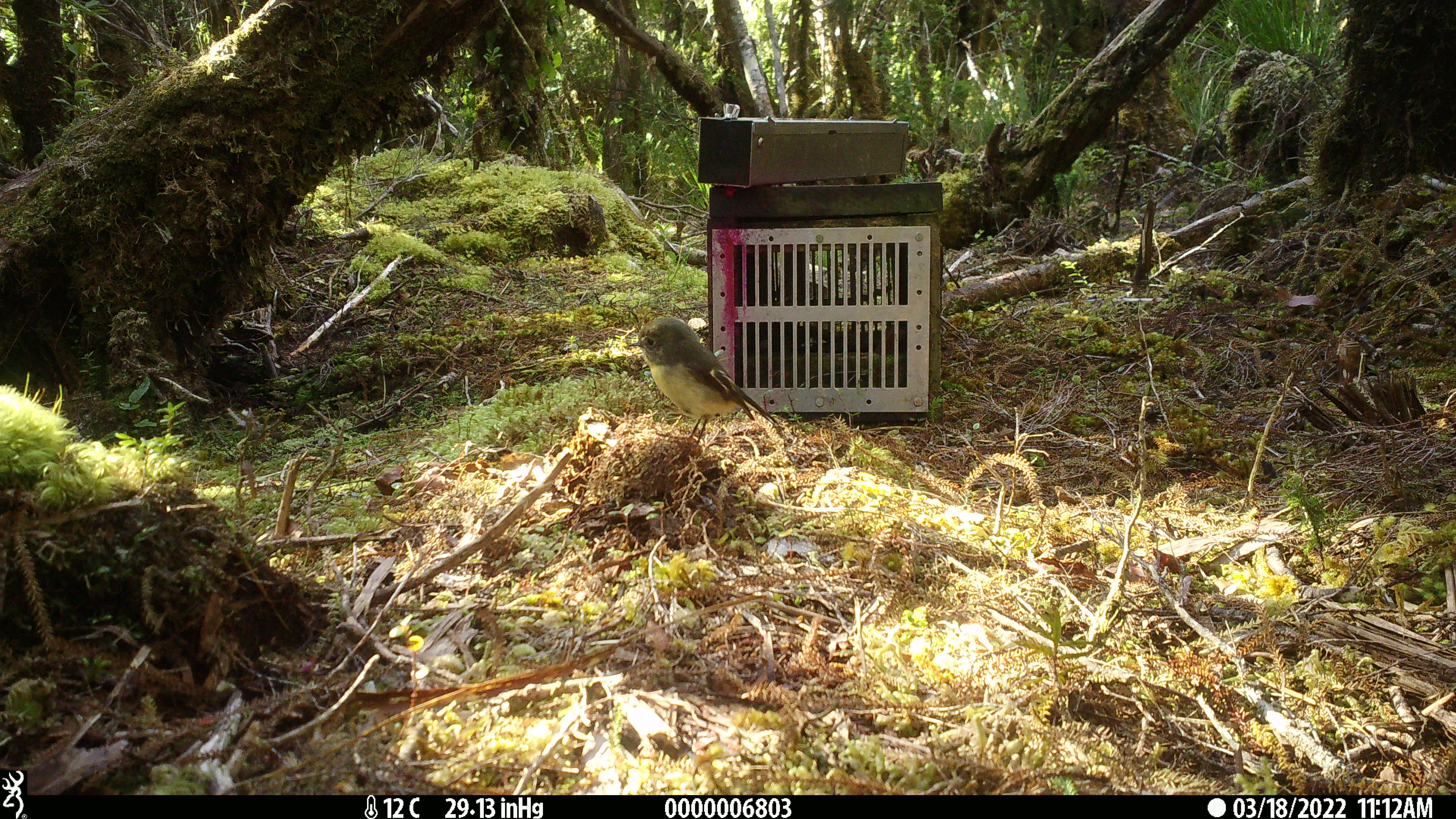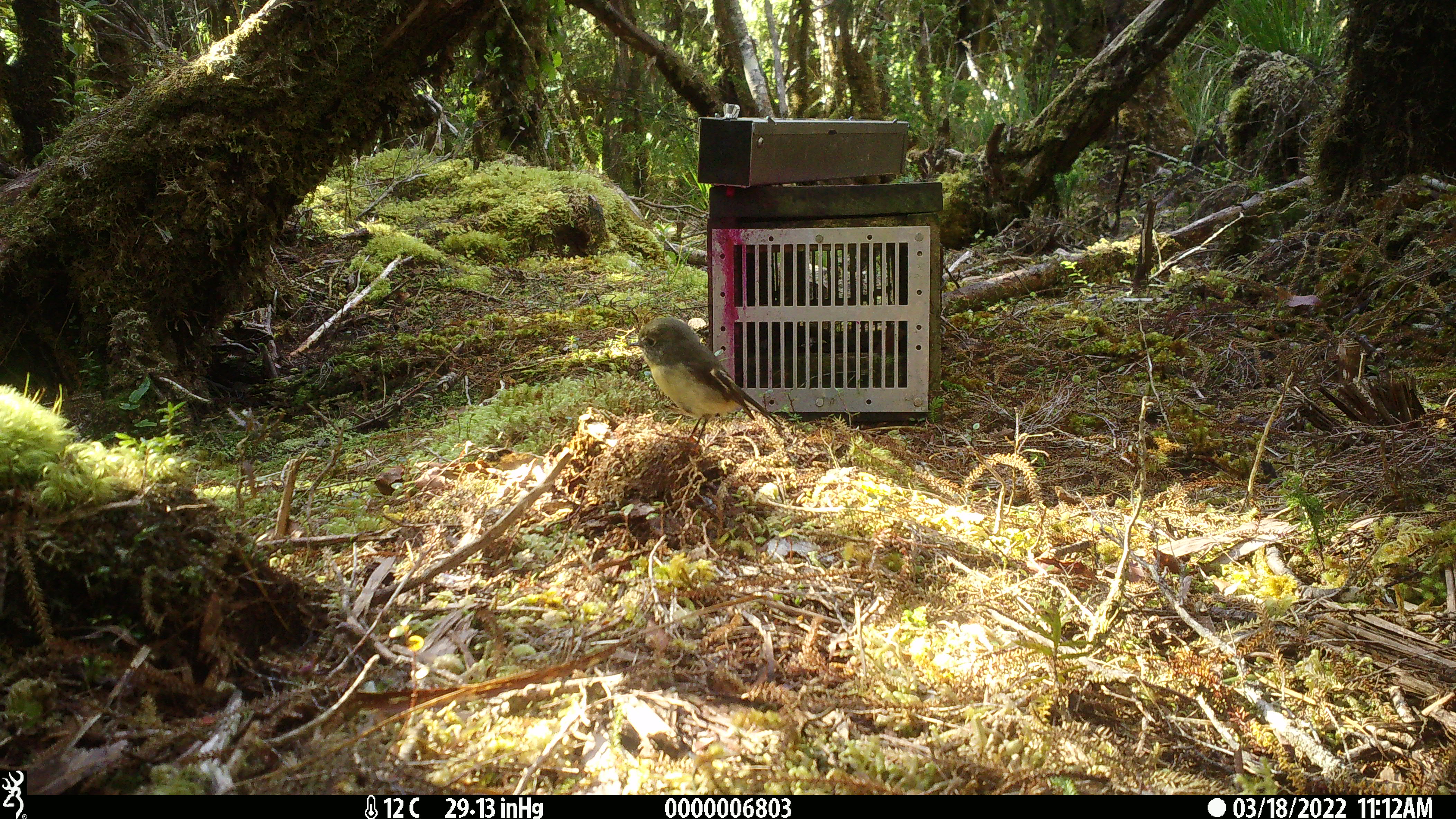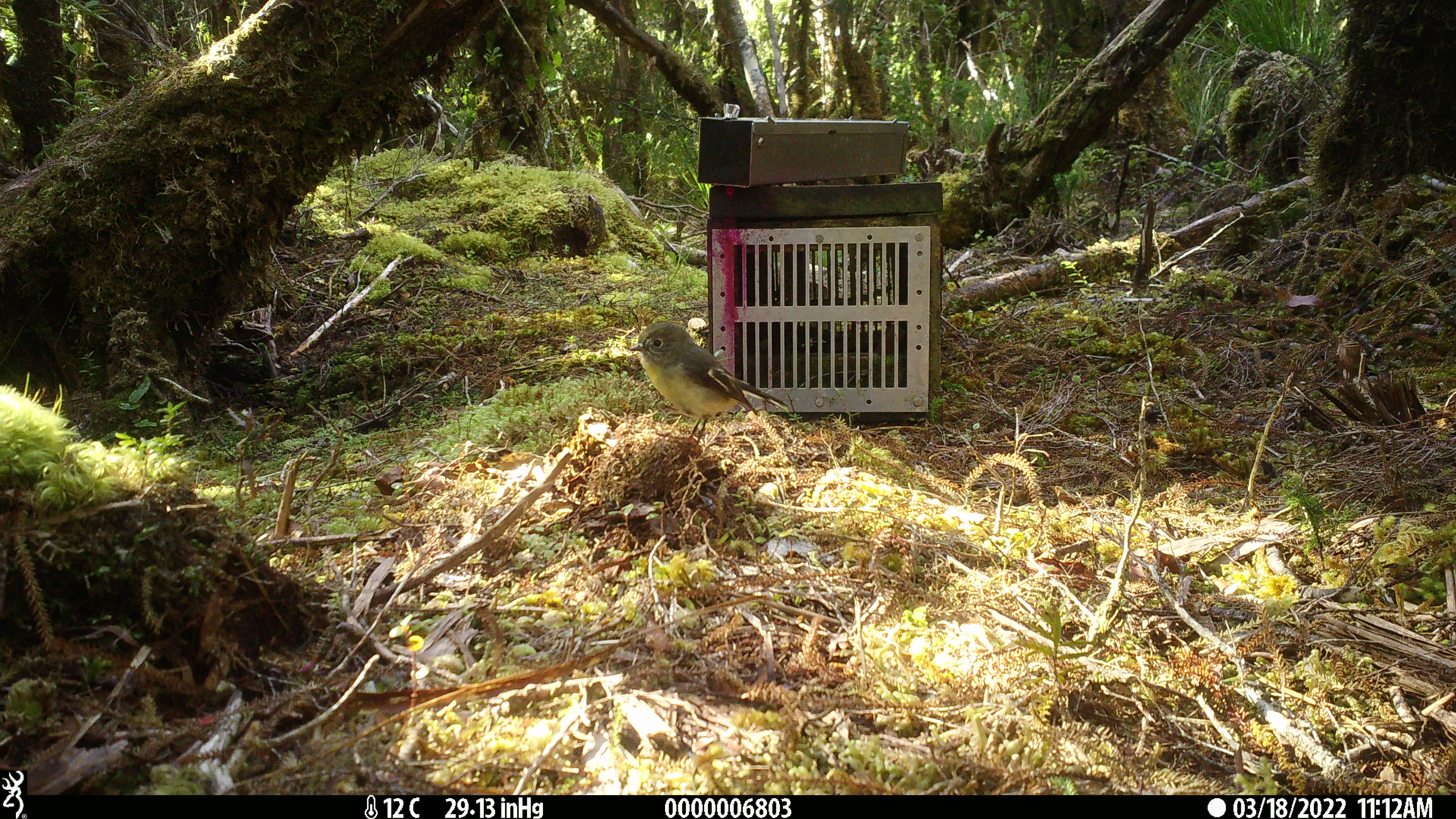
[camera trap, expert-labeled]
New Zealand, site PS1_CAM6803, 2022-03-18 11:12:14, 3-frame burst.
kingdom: Animalia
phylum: Chordata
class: Aves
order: Passeriformes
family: Petroicidae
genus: Petroica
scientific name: Petroica macrocephala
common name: tomtit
Tomtit (Petroica macrocephala).